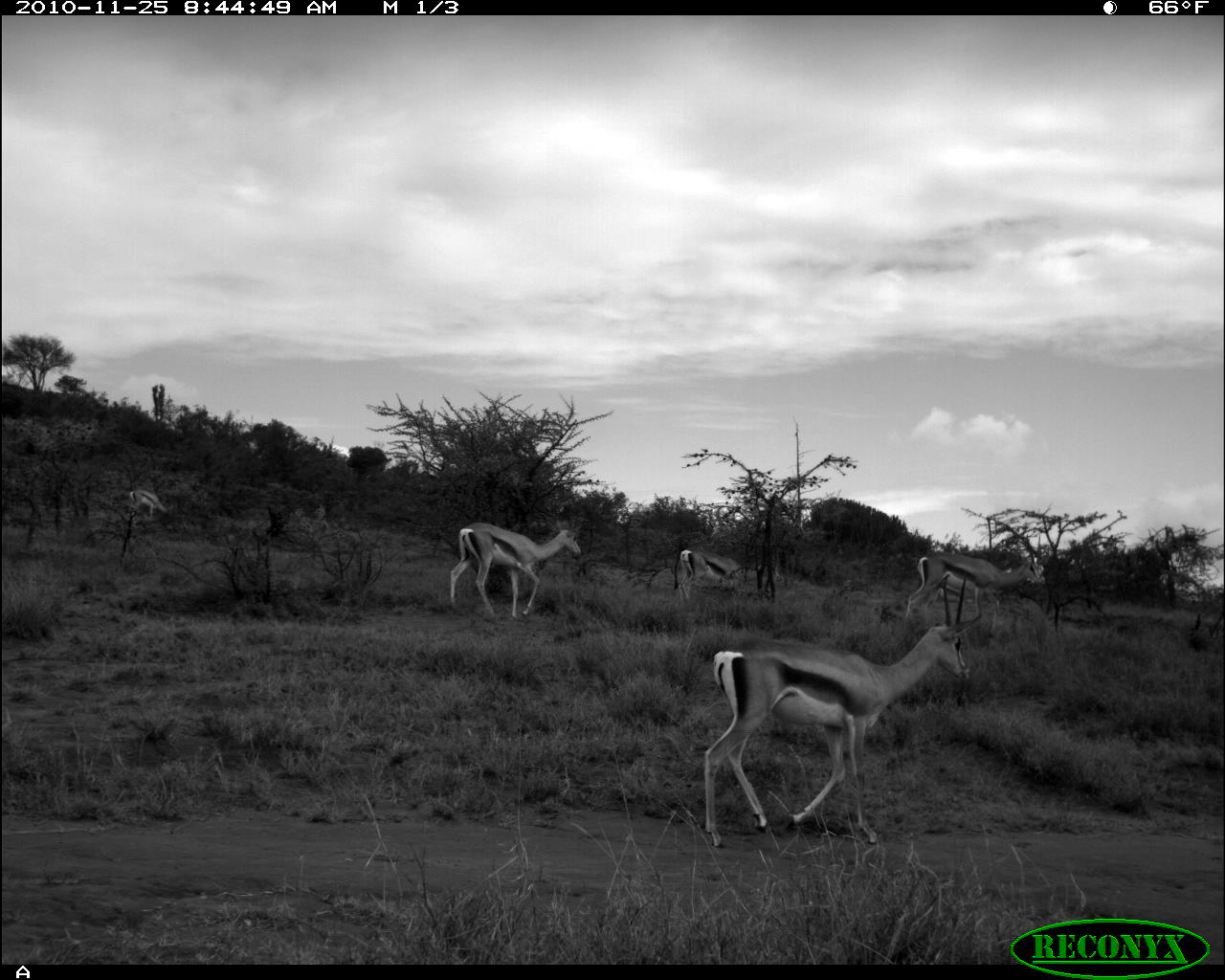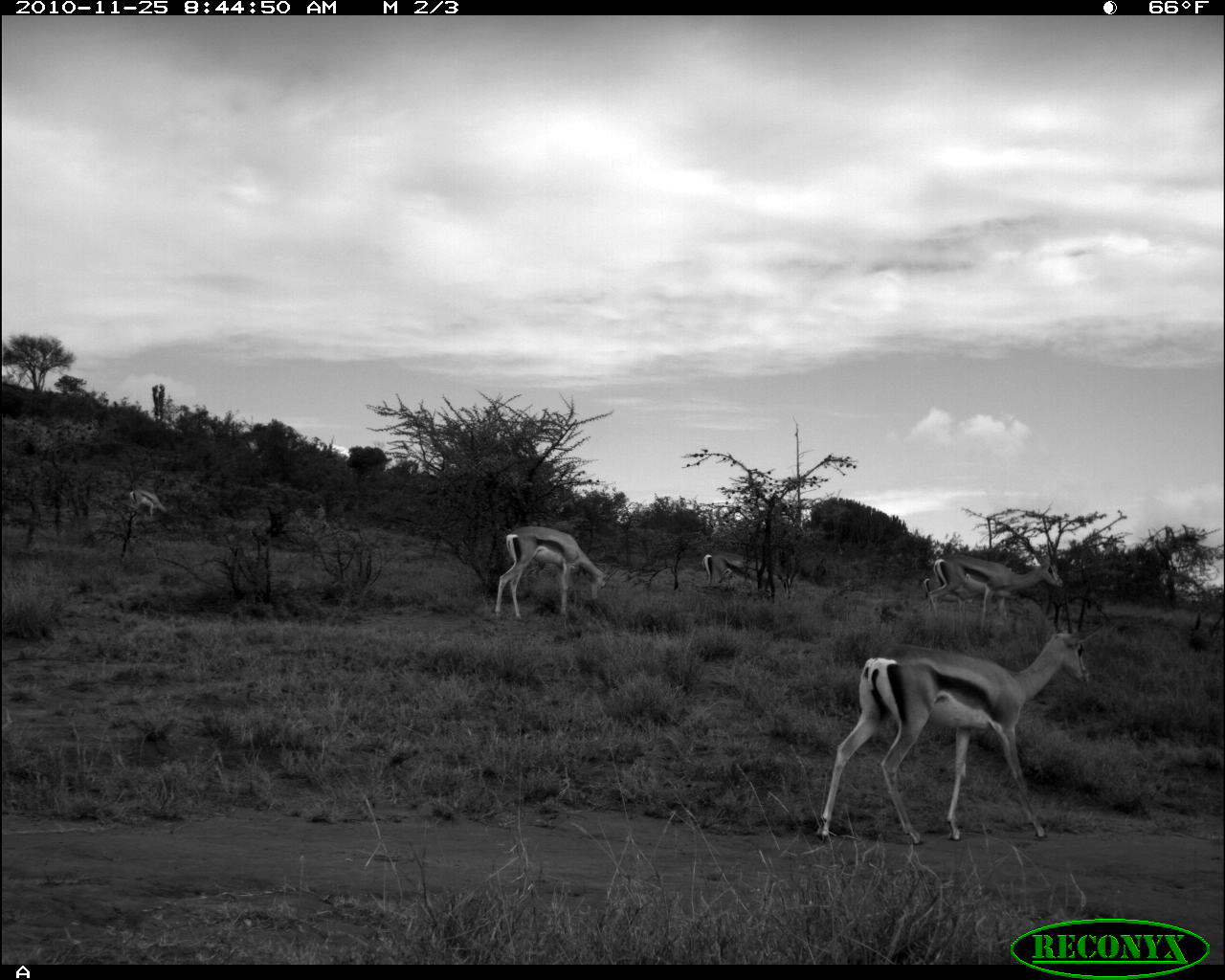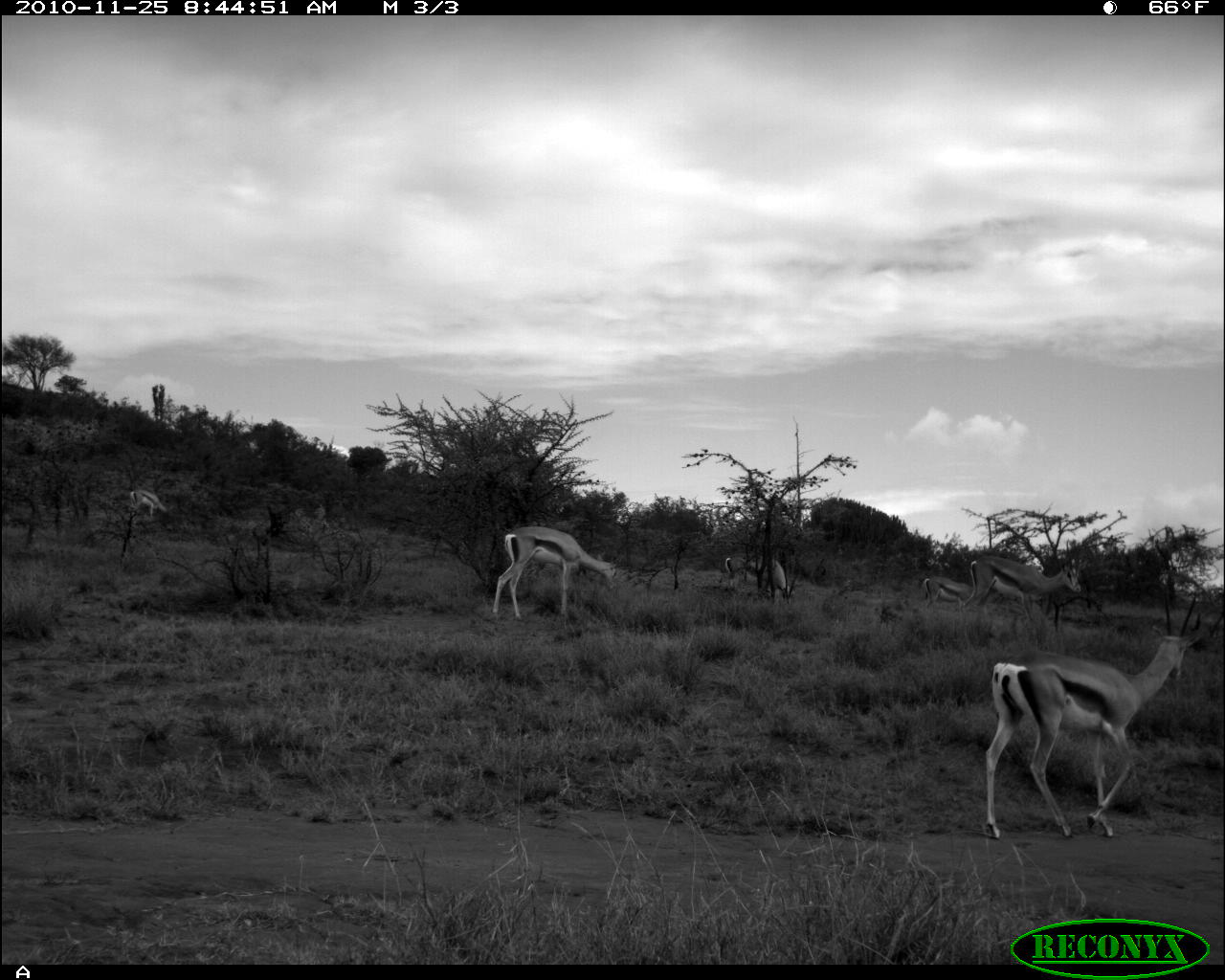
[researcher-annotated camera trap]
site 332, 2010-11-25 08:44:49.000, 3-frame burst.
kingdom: Animalia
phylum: Chordata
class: Mammalia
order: Artiodactyla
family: Bovidae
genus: Nanger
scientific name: Nanger granti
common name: grant's gazelle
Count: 6.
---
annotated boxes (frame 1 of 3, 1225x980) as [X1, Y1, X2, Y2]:
nanger granti: [703, 574, 984, 849]; [904, 535, 1046, 637]; [449, 520, 582, 623]; [677, 548, 746, 604]; [128, 488, 175, 521]; [927, 586, 976, 609]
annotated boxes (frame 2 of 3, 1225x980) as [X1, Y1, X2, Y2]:
nanger granti: [815, 573, 1105, 847]; [928, 534, 1065, 631]; [494, 526, 621, 622]; [920, 578, 973, 615]; [703, 553, 753, 586]; [129, 487, 175, 521]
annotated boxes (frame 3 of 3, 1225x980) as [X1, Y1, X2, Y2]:
nanger granti: [986, 588, 1207, 839]; [492, 526, 618, 632]; [963, 541, 1082, 650]; [721, 555, 800, 606]; [924, 559, 974, 622]; [127, 490, 169, 521]